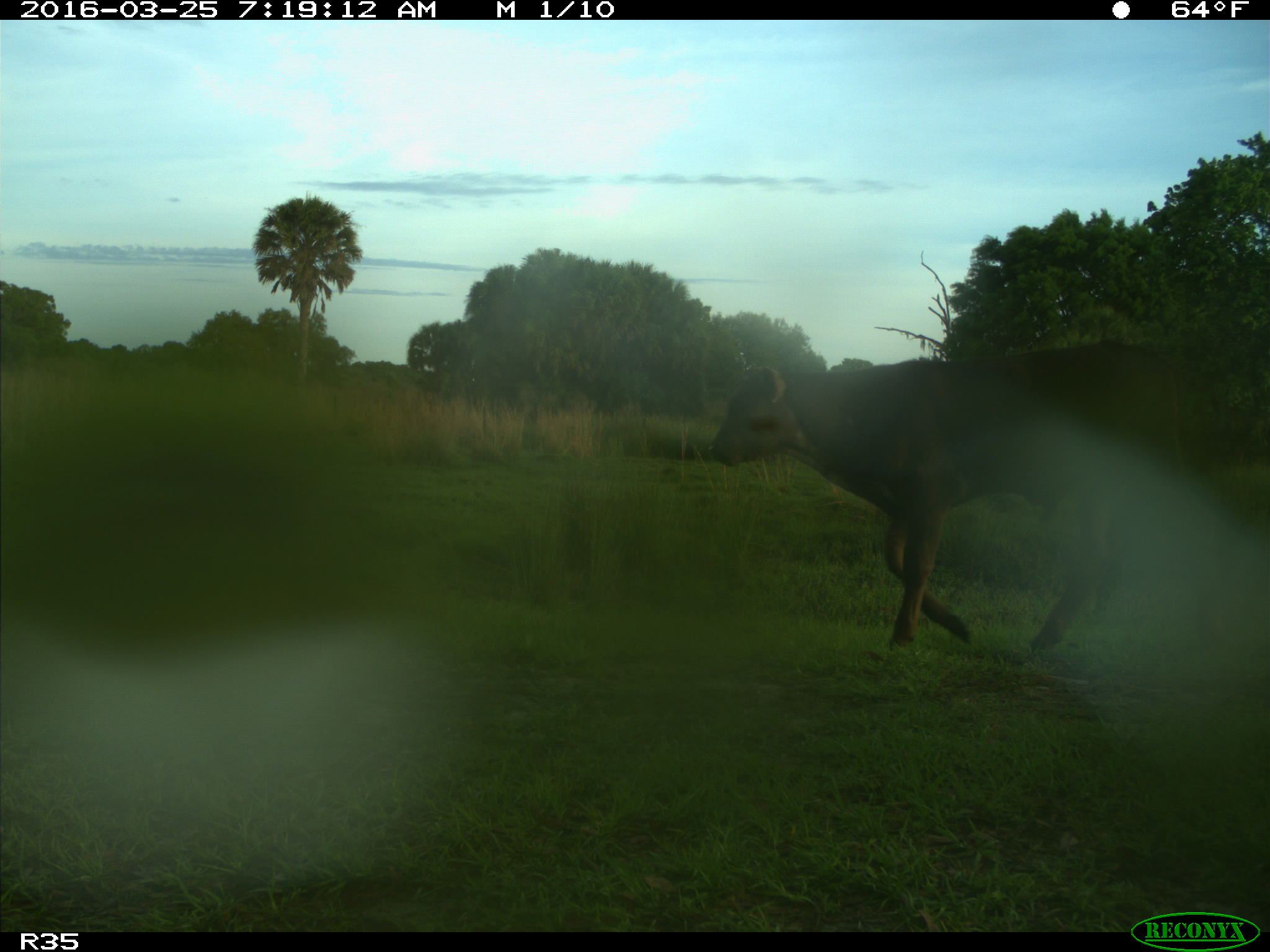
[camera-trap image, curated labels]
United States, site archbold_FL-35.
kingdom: Animalia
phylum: Chordata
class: Mammalia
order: Artiodactyla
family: Bovidae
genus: Bos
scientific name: Bos taurus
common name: domestic cow